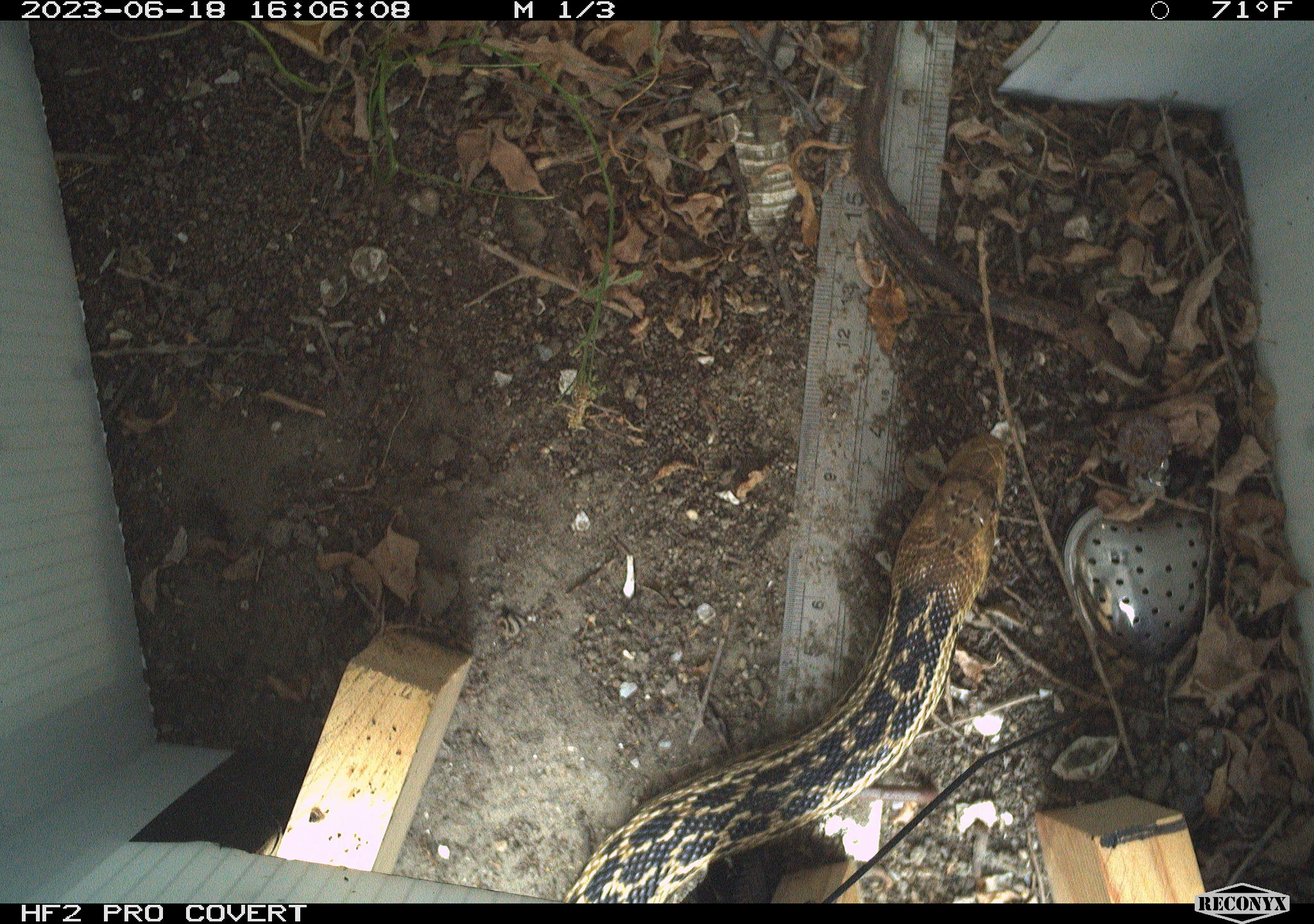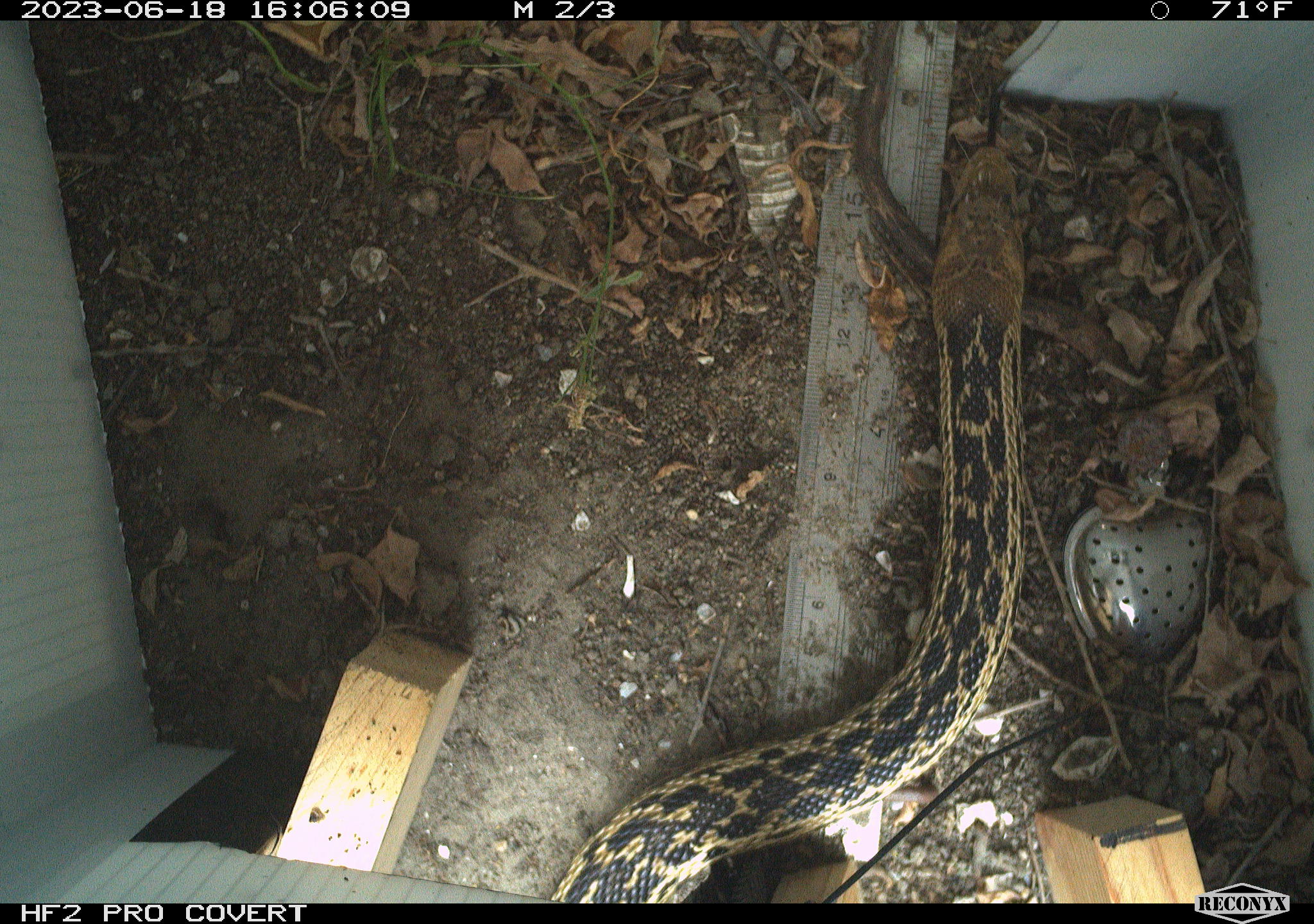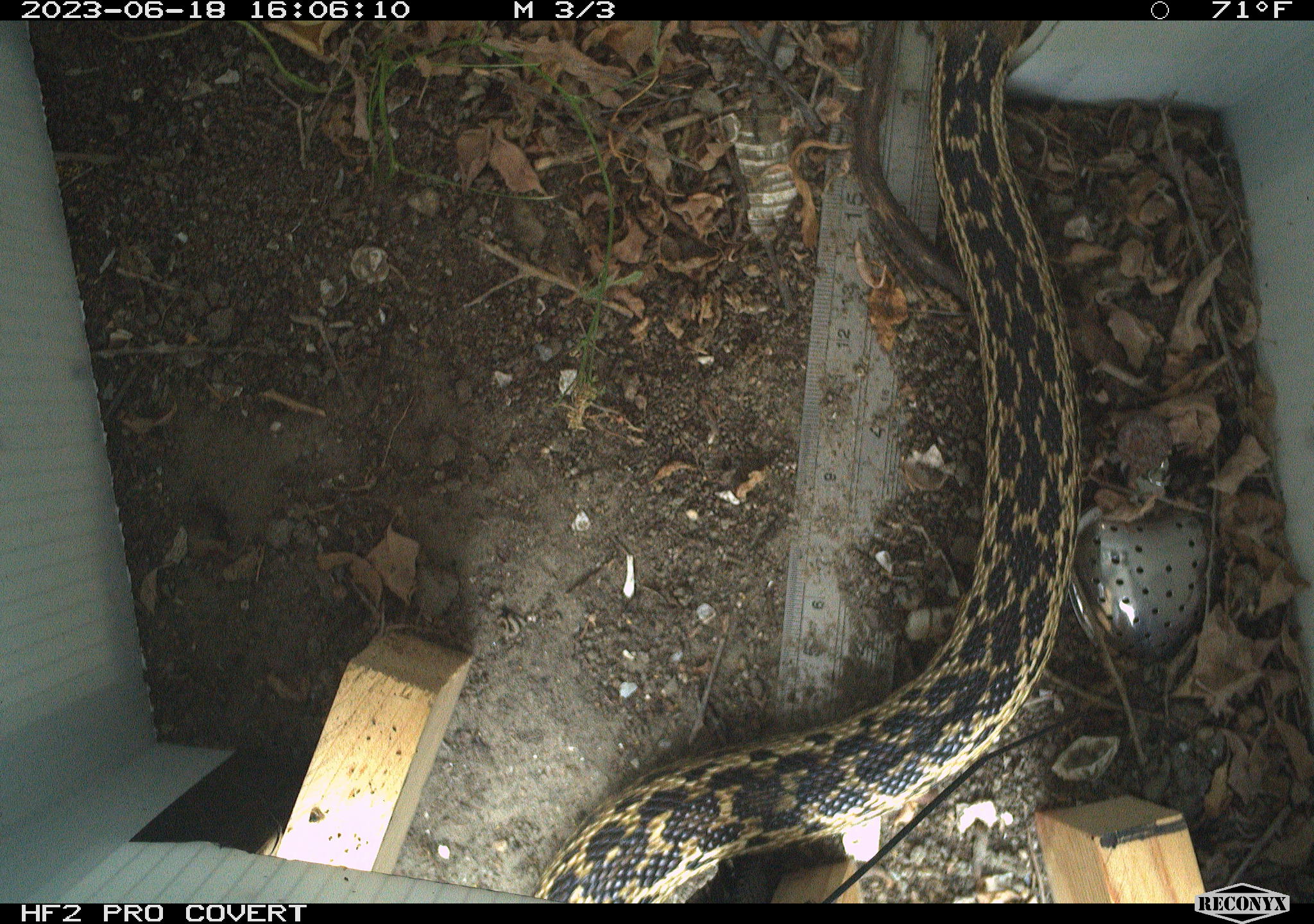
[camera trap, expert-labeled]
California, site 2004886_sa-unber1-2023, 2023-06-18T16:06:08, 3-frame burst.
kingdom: Animalia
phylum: Chordata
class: Reptilia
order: Squamata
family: Colubridae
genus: Pituophis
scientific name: Pituophis catenifer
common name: gophersnake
Gophersnake (Pituophis catenifer).